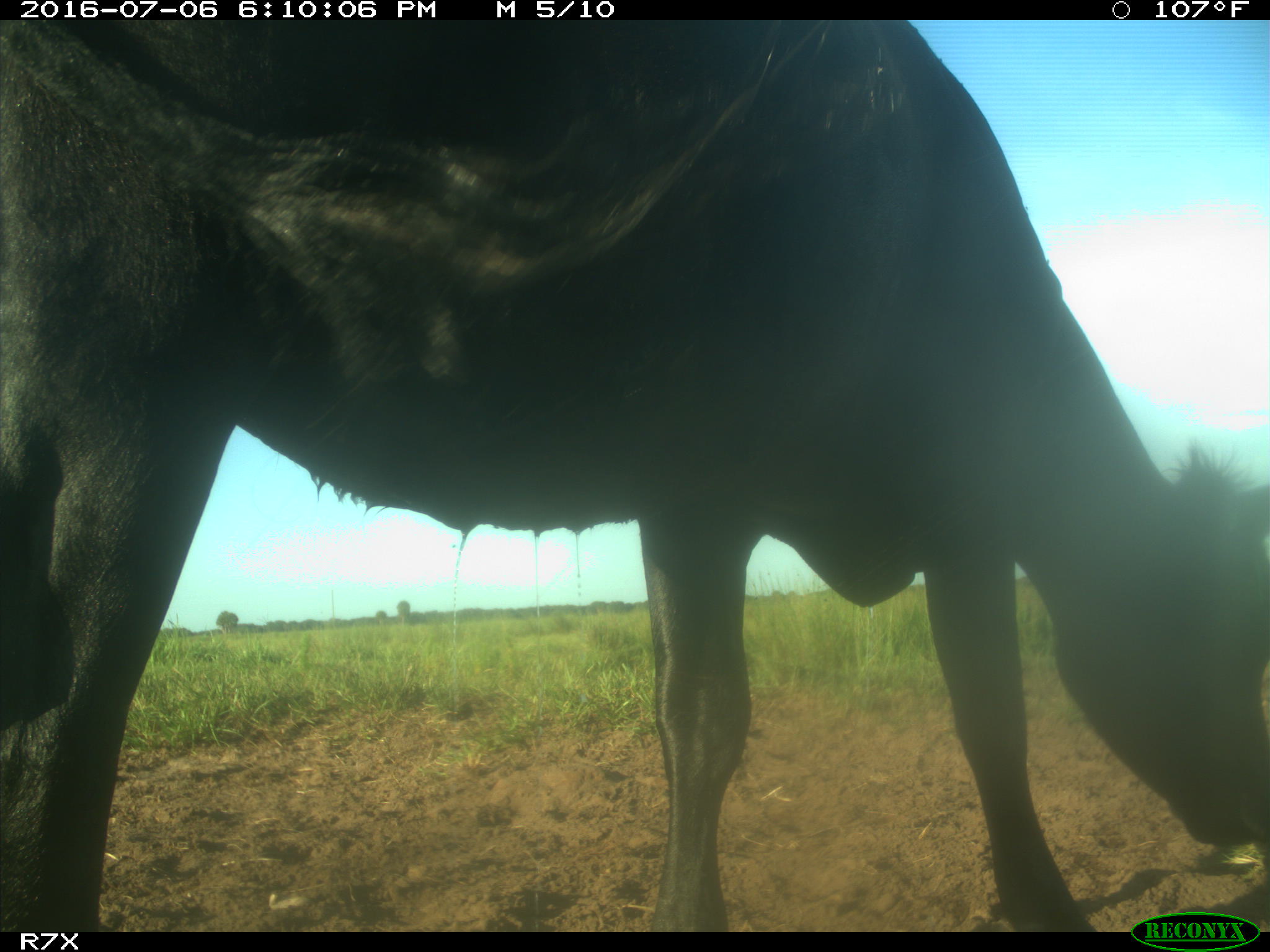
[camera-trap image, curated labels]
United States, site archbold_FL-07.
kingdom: Animalia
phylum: Chordata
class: Mammalia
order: Artiodactyla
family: Bovidae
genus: Bos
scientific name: Bos taurus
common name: domestic cow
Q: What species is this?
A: Bos taurus (domestic cow).